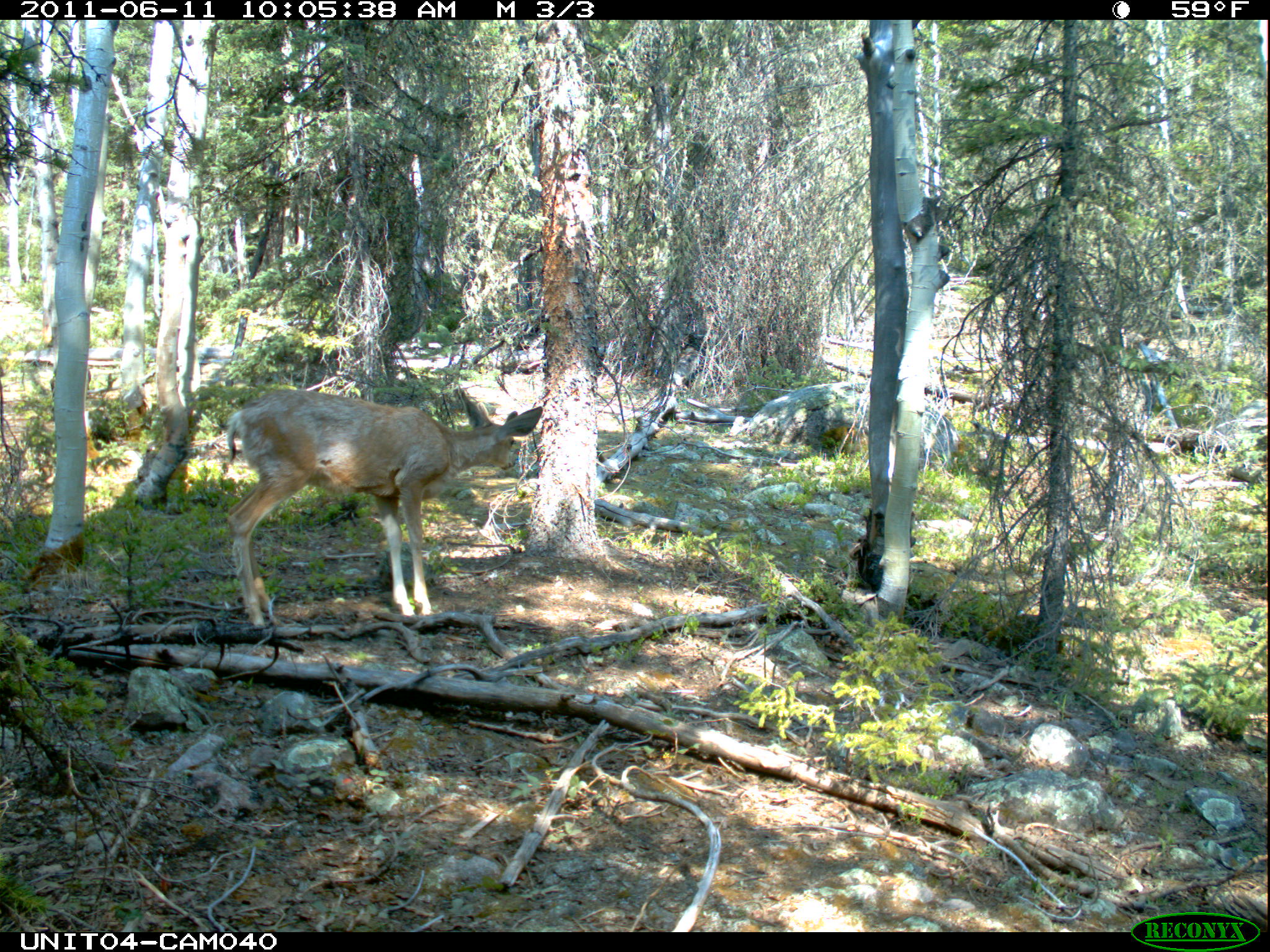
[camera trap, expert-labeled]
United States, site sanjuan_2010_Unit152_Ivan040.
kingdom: Animalia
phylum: Chordata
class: Mammalia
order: Artiodactyla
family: Cervidae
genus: Odocoileus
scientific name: Odocoileus hemionus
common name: mule deer